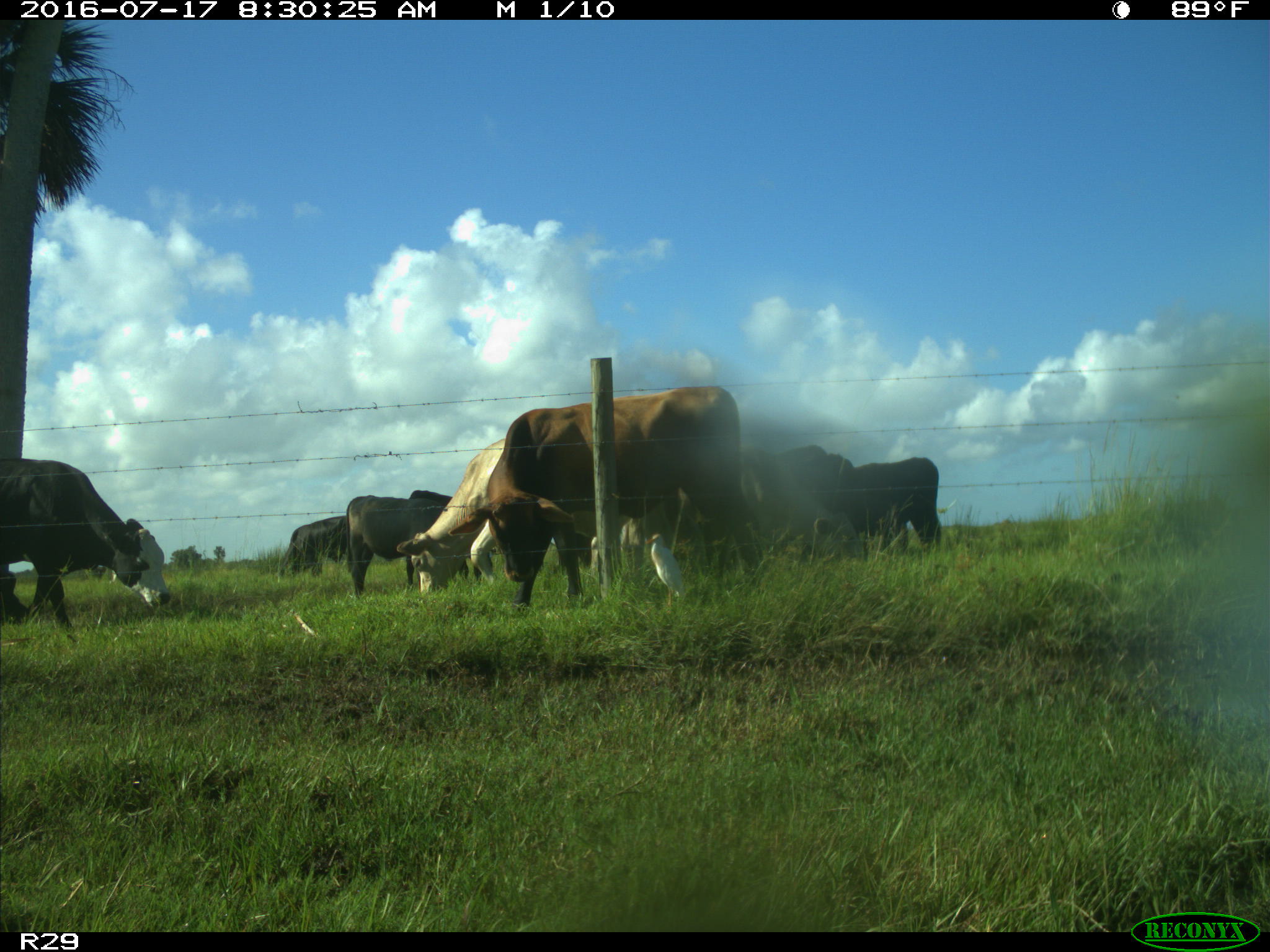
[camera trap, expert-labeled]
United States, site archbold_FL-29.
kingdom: Animalia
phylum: Chordata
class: Mammalia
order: Artiodactyla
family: Bovidae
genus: Bos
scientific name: Bos taurus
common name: domestic cow